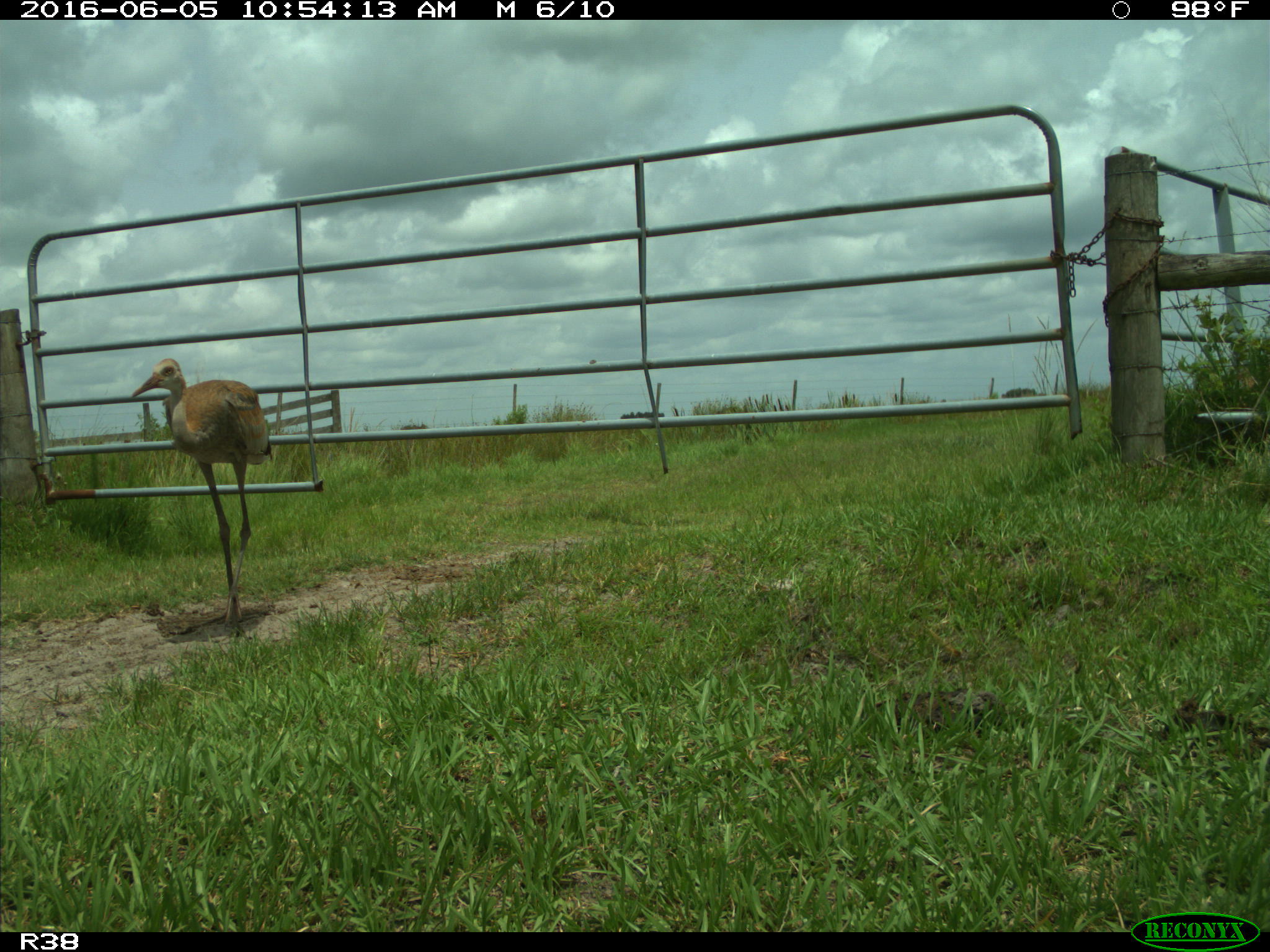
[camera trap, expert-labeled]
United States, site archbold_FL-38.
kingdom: Animalia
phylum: Chordata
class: Aves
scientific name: Aves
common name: birds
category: unidentified bird